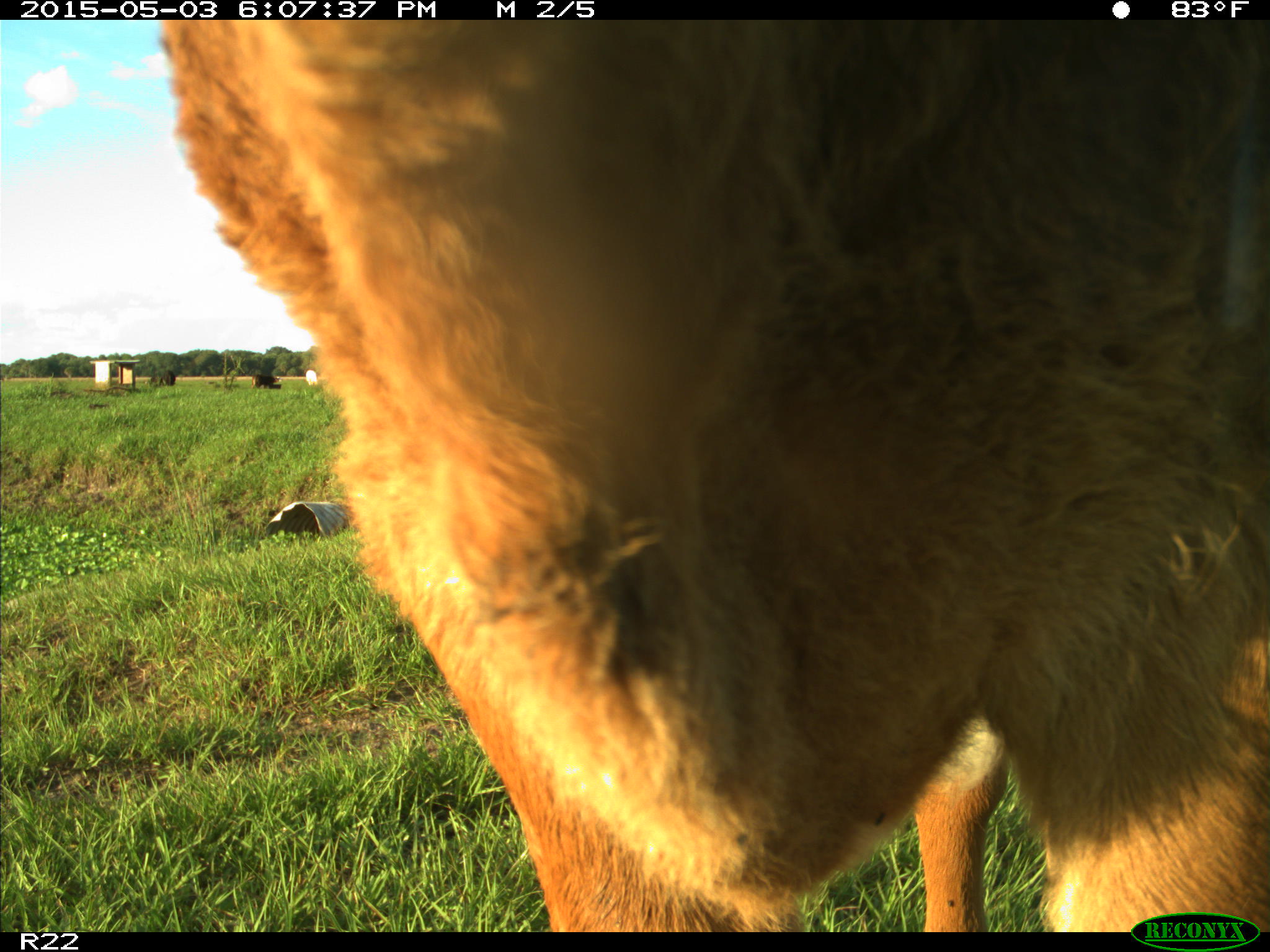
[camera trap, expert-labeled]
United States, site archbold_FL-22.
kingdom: Animalia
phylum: Chordata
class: Mammalia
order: Artiodactyla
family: Bovidae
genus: Bos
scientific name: Bos taurus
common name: domestic cow